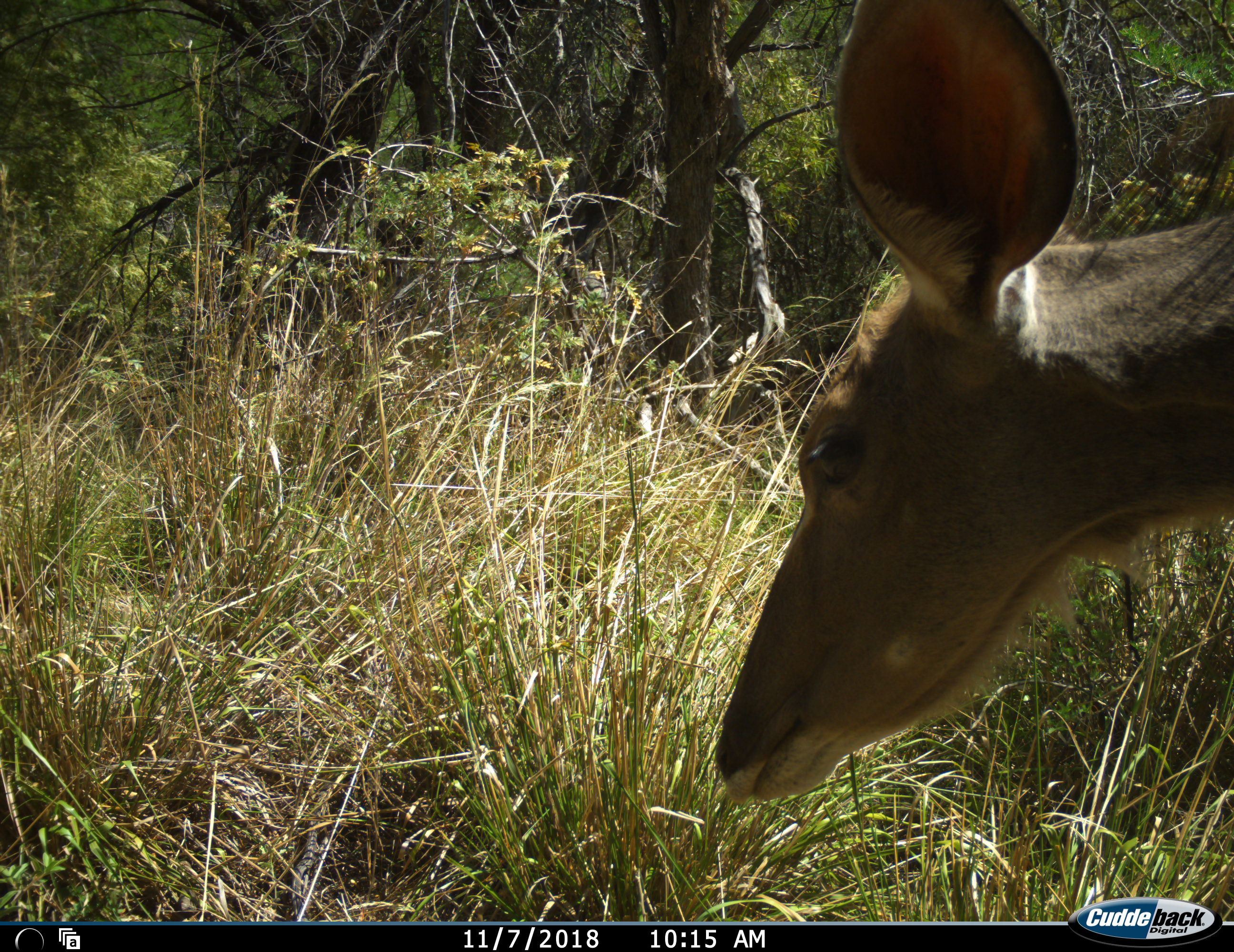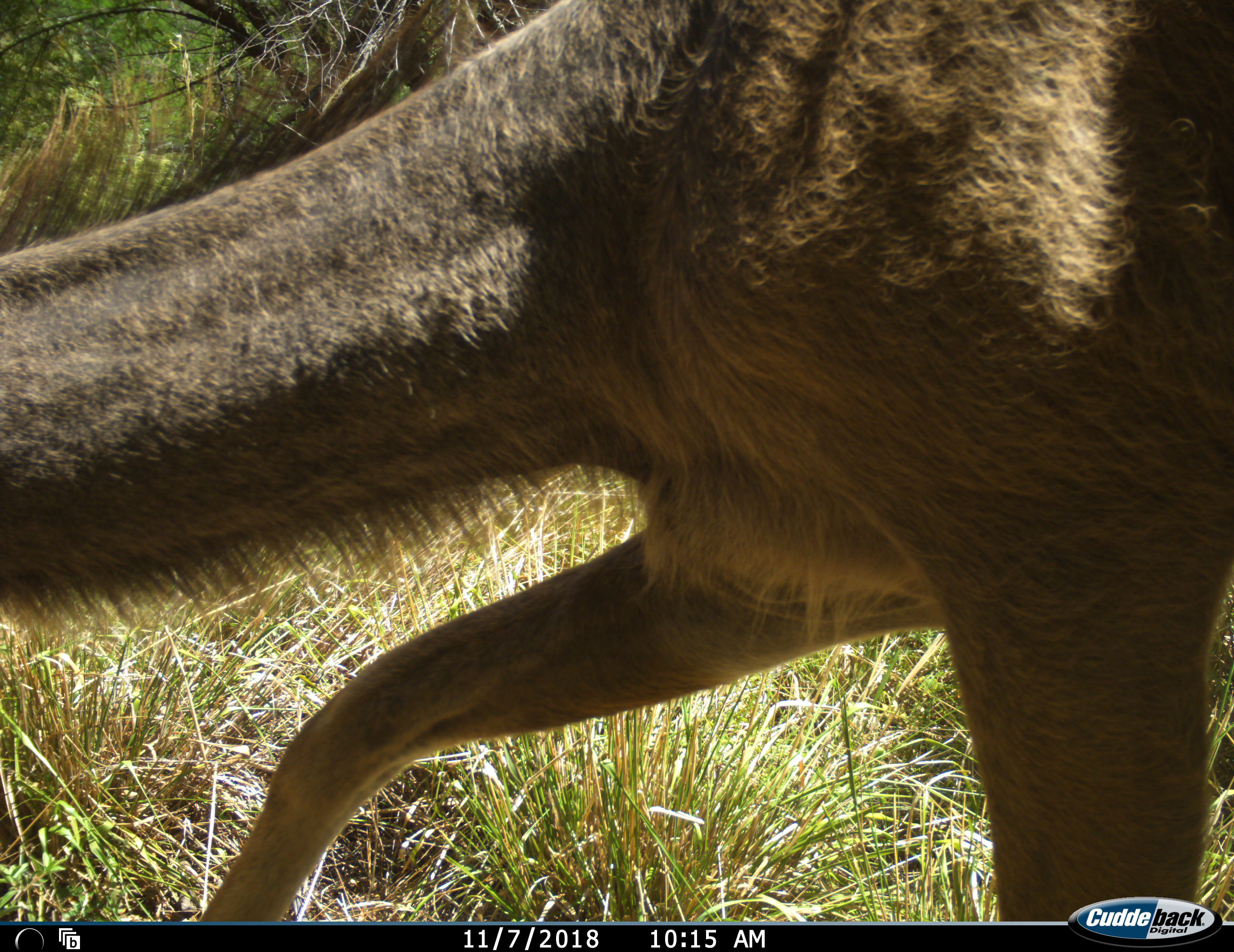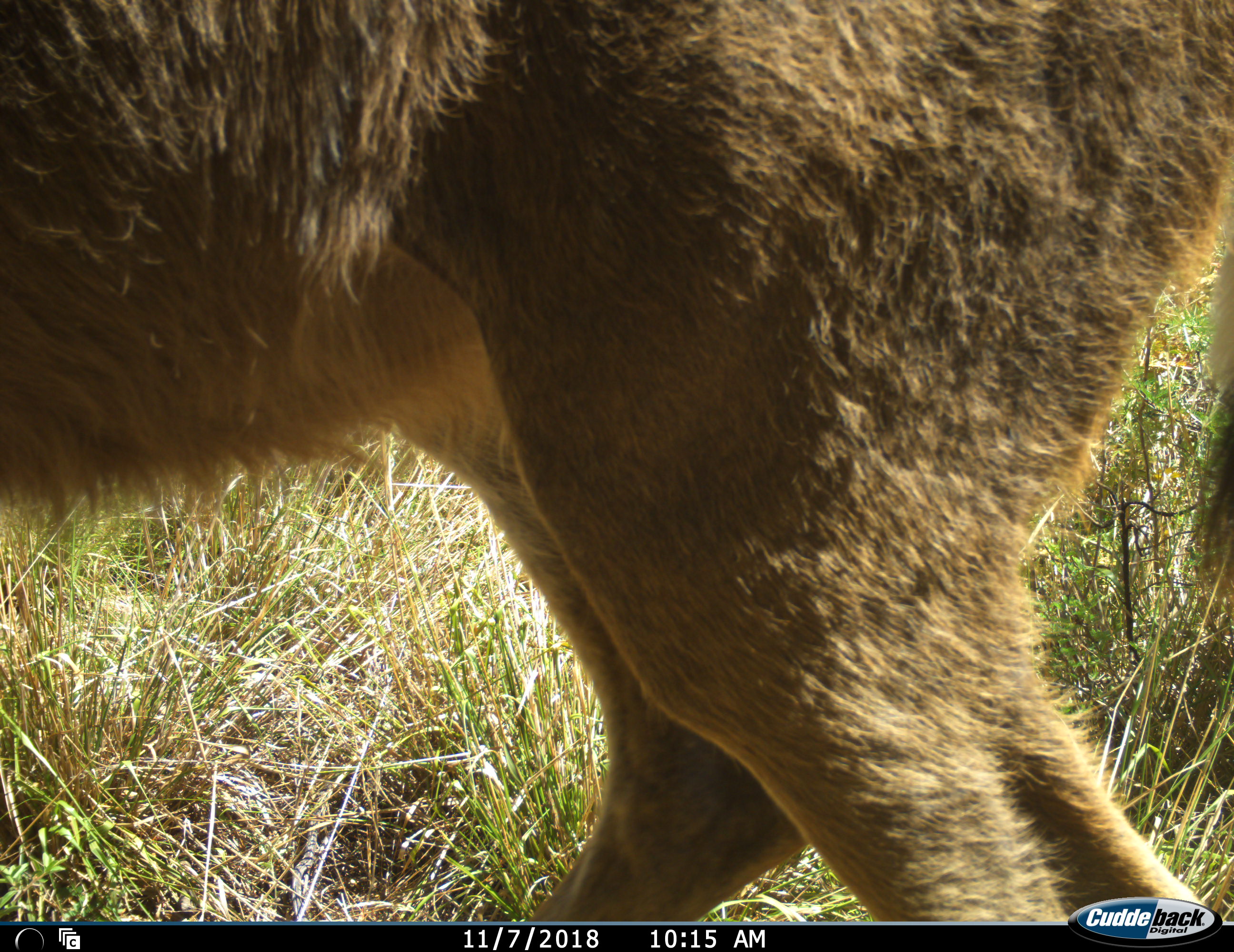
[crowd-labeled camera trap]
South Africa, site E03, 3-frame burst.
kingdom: Animalia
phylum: Chordata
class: Mammalia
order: Artiodactyla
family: Bovidae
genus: Tragelaphus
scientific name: Tragelaphus strepsiceros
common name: greater kudu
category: kudu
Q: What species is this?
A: Kudu (greater kudu) (Tragelaphus strepsiceros).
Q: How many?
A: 1.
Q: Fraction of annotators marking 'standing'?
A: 25%.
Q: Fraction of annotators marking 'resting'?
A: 0%.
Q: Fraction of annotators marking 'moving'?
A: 88%.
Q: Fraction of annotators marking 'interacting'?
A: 0%.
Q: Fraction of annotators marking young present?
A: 0%.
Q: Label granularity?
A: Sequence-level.